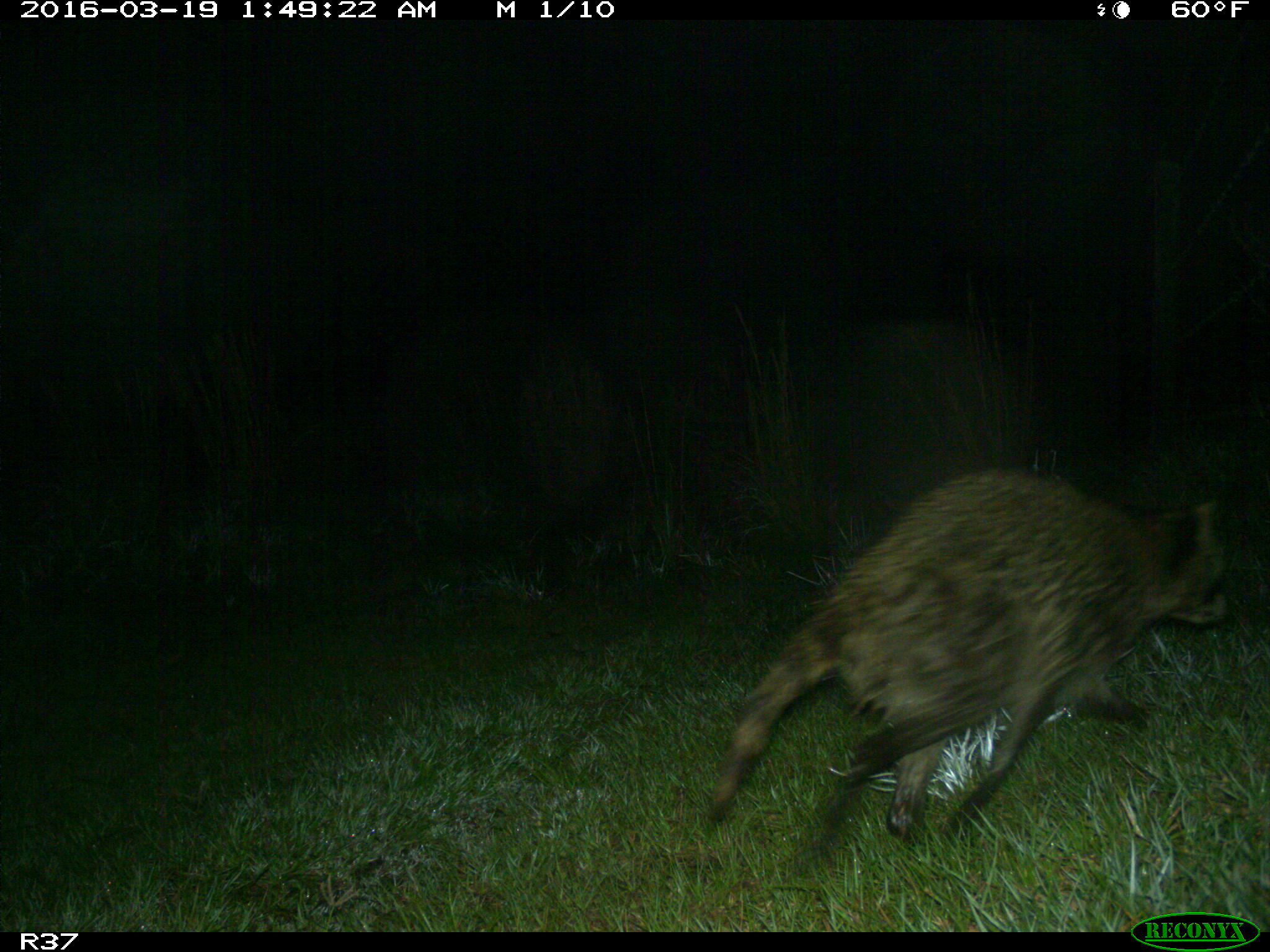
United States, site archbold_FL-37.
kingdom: Animalia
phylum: Chordata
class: Mammalia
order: Carnivora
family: Procyonidae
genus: Procyon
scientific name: Procyon lotor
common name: common raccoon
Procyon lotor (common raccoon).